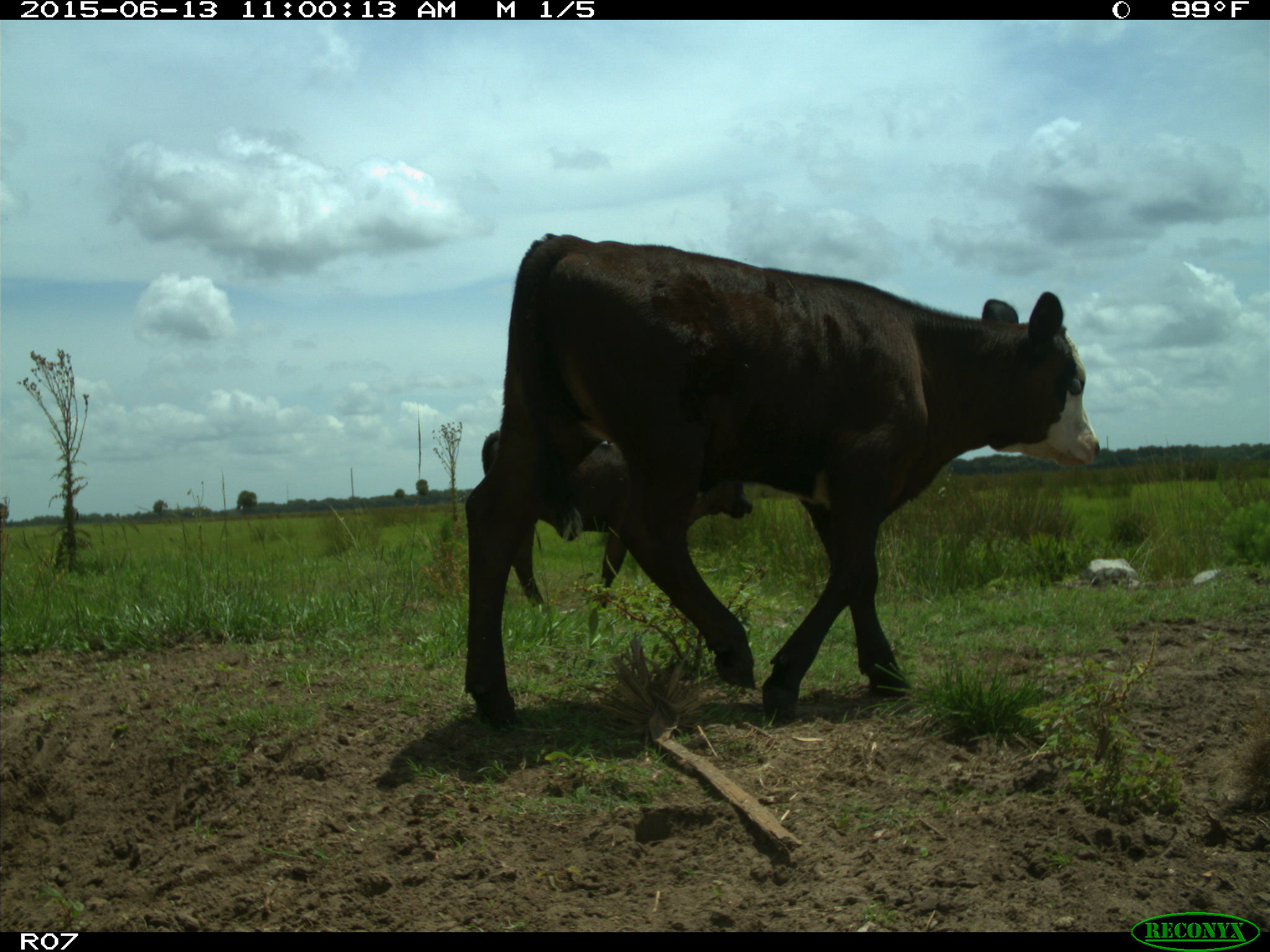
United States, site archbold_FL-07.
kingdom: Animalia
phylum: Chordata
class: Mammalia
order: Artiodactyla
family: Bovidae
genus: Bos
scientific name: Bos taurus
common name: domestic cow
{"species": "Bos taurus (domestic cow)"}